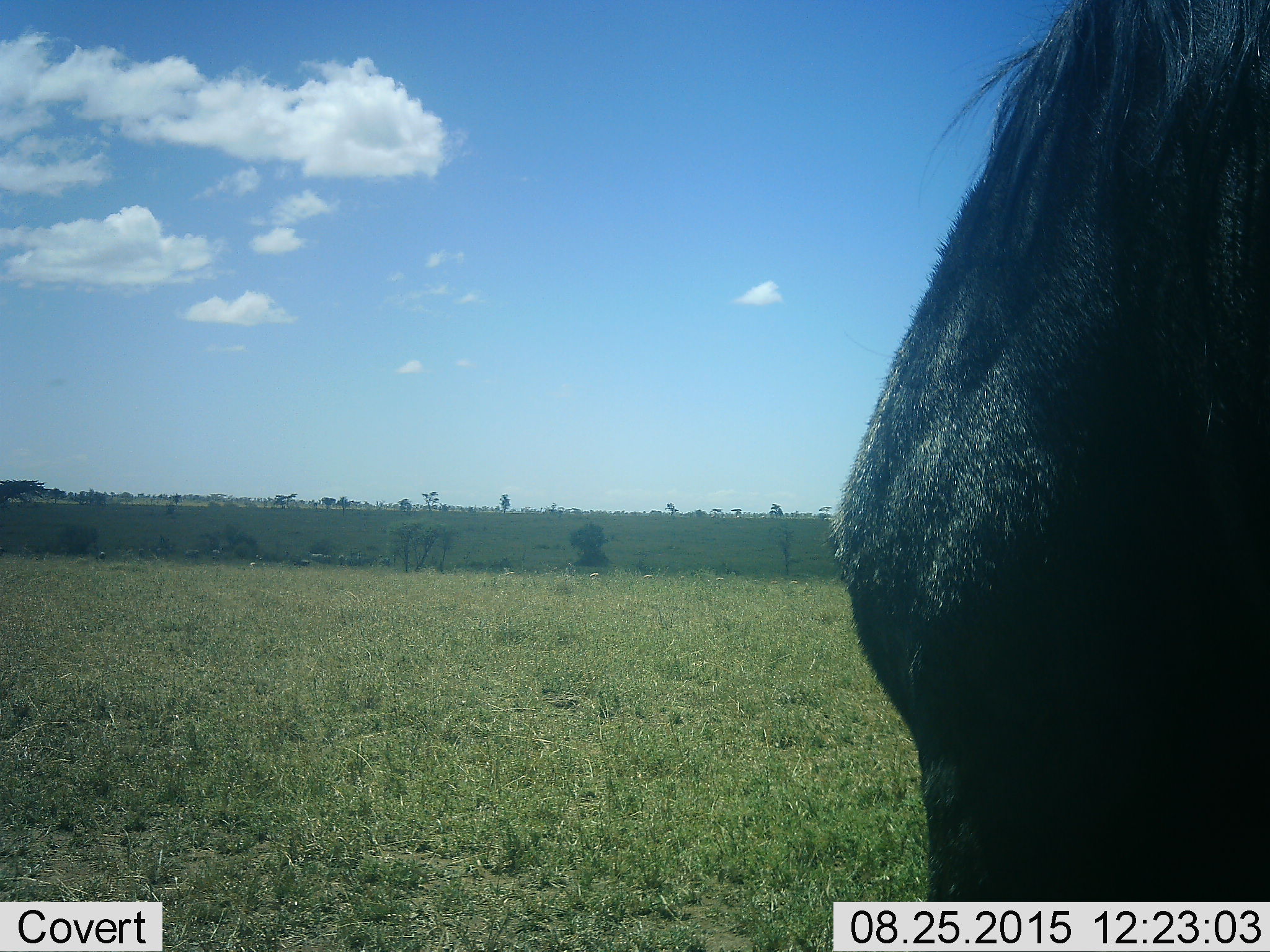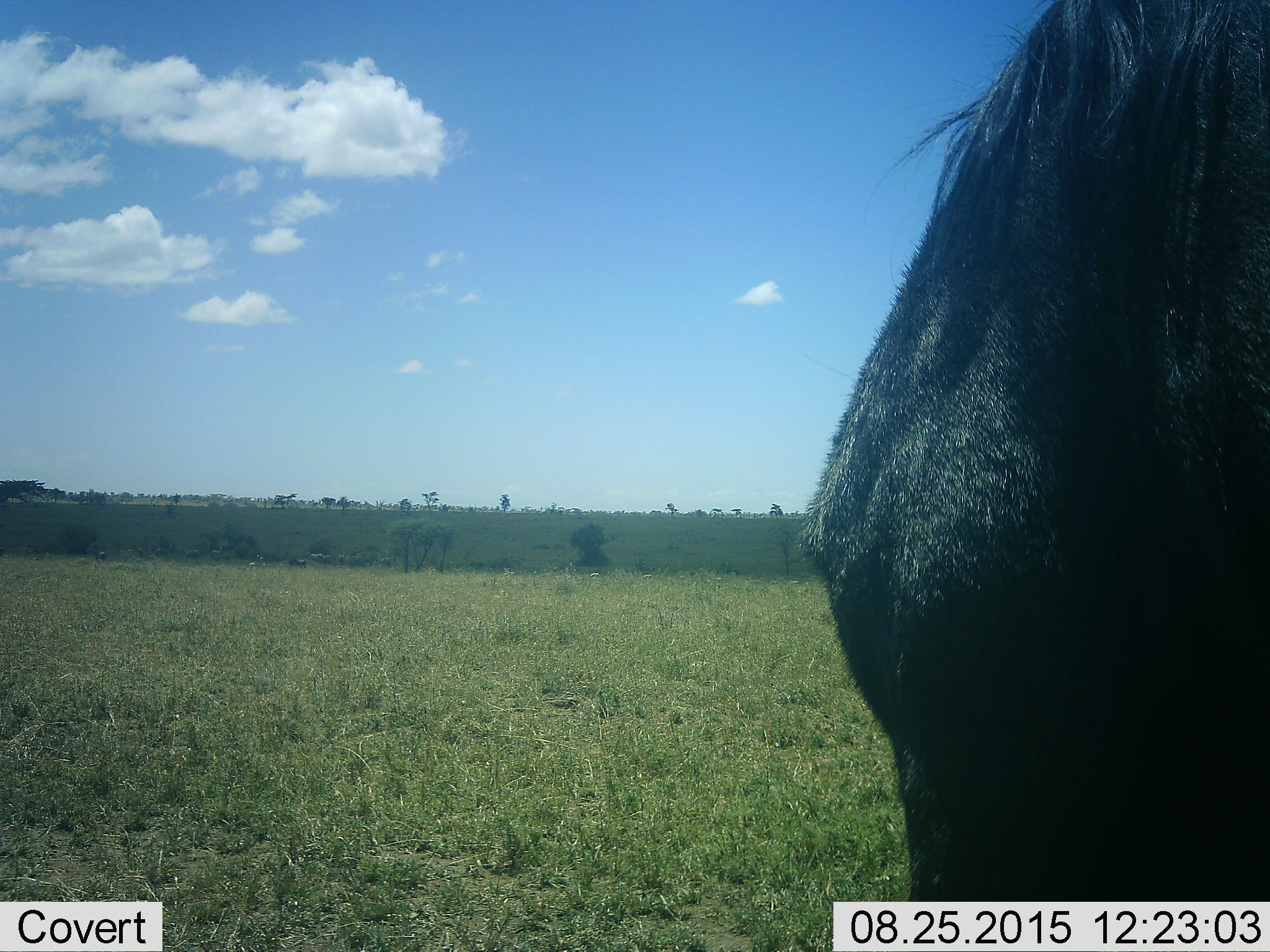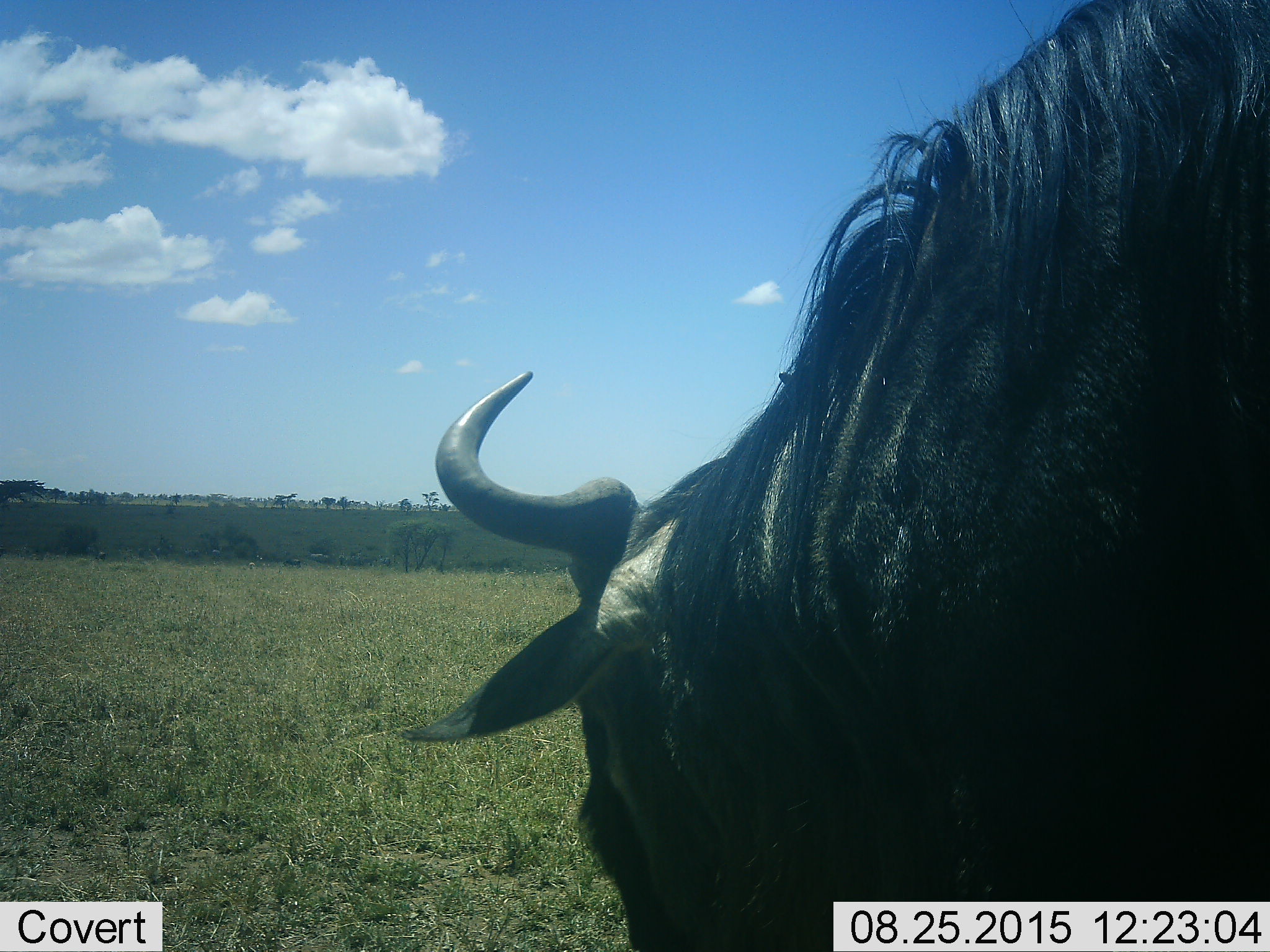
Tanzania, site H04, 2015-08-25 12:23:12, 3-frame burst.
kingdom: Animalia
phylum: Chordata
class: Mammalia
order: Artiodactyla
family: Bovidae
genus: Connochaetes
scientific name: Connochaetes taurinus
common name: blue wildebeest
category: wildebeest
Wildebeest (blue wildebeest) (Connochaetes taurinus), count 1. Behavior (volunteer vote fractions): standing 50%, resting 0%, moving 33%, interacting 0%. Young present (vote fraction): 0%. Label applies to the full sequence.